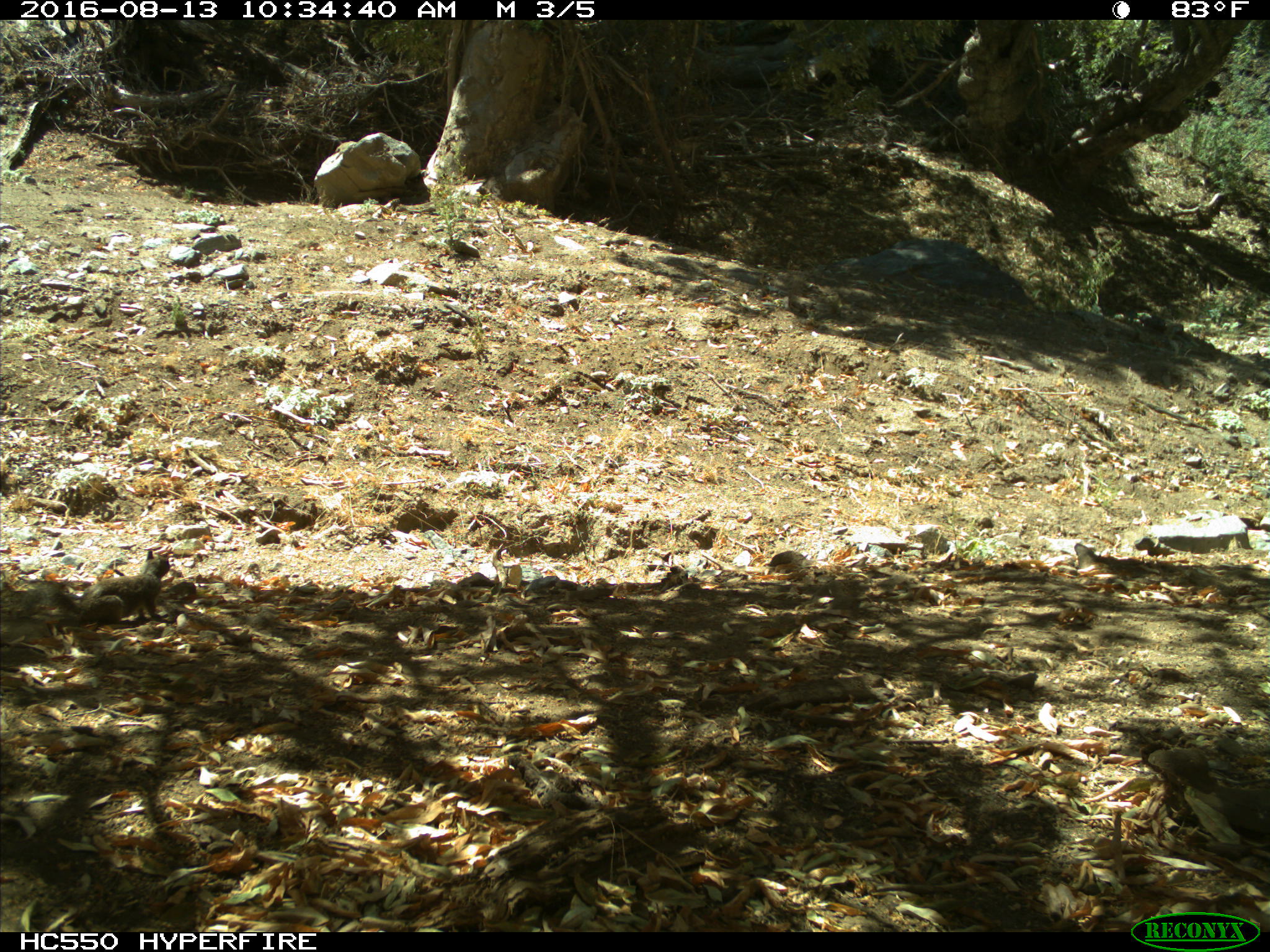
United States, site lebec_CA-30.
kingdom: Animalia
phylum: Chordata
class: Mammalia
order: Rodentia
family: Sciuridae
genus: Otospermophilus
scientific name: Otospermophilus beecheyi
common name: california ground squirrel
Otospermophilus beecheyi (california ground squirrel).